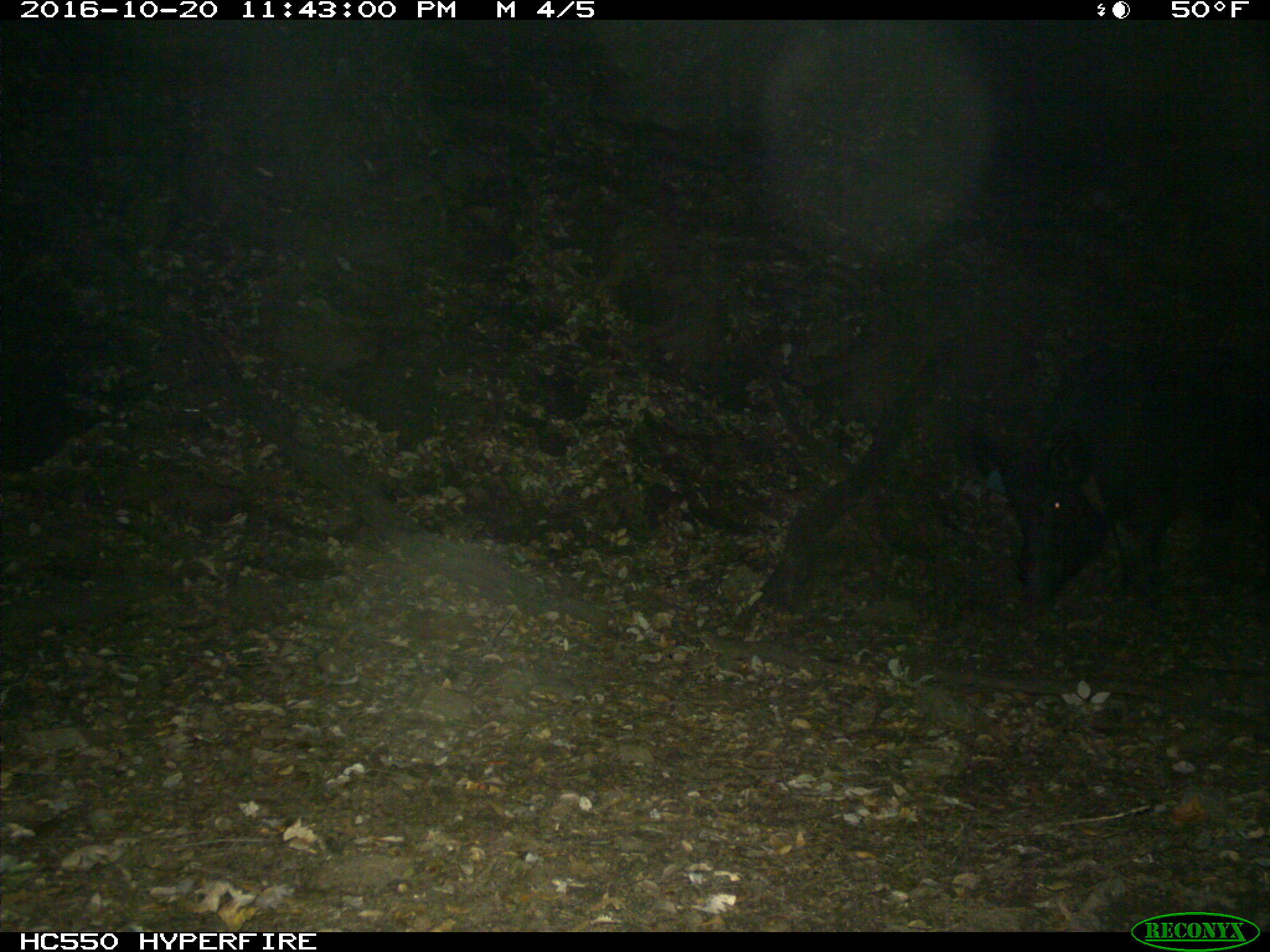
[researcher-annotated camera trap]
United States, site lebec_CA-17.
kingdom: Animalia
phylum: Chordata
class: Mammalia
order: Artiodactyla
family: Suidae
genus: Sus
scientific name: Sus scrofa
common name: wild boar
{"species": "Sus scrofa (wild boar)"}